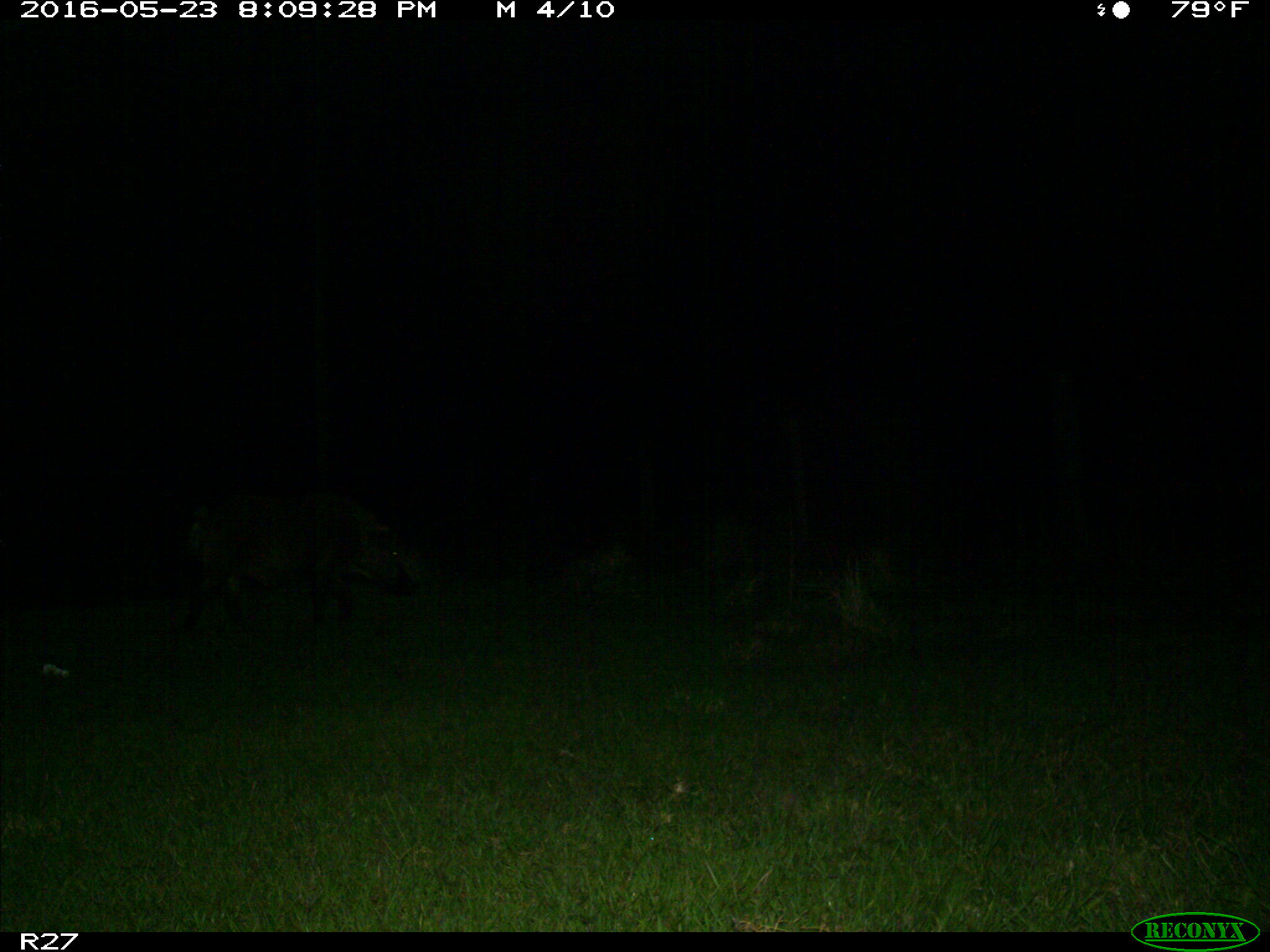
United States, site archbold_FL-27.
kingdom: Animalia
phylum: Chordata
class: Mammalia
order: Artiodactyla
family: Suidae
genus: Sus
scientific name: Sus scrofa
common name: wild boar